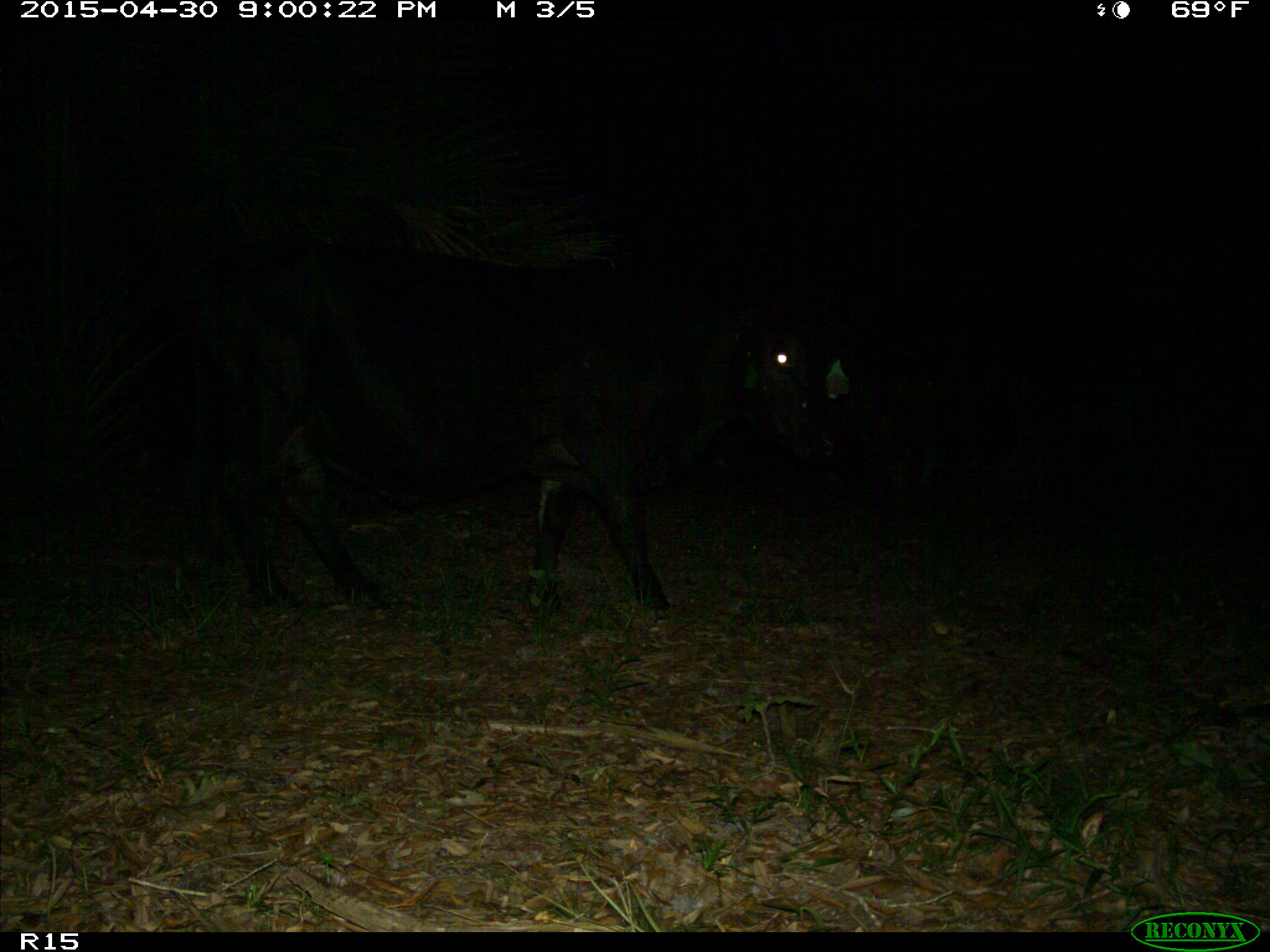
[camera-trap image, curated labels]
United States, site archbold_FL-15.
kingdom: Animalia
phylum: Chordata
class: Mammalia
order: Artiodactyla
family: Bovidae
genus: Bos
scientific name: Bos taurus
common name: domestic cow